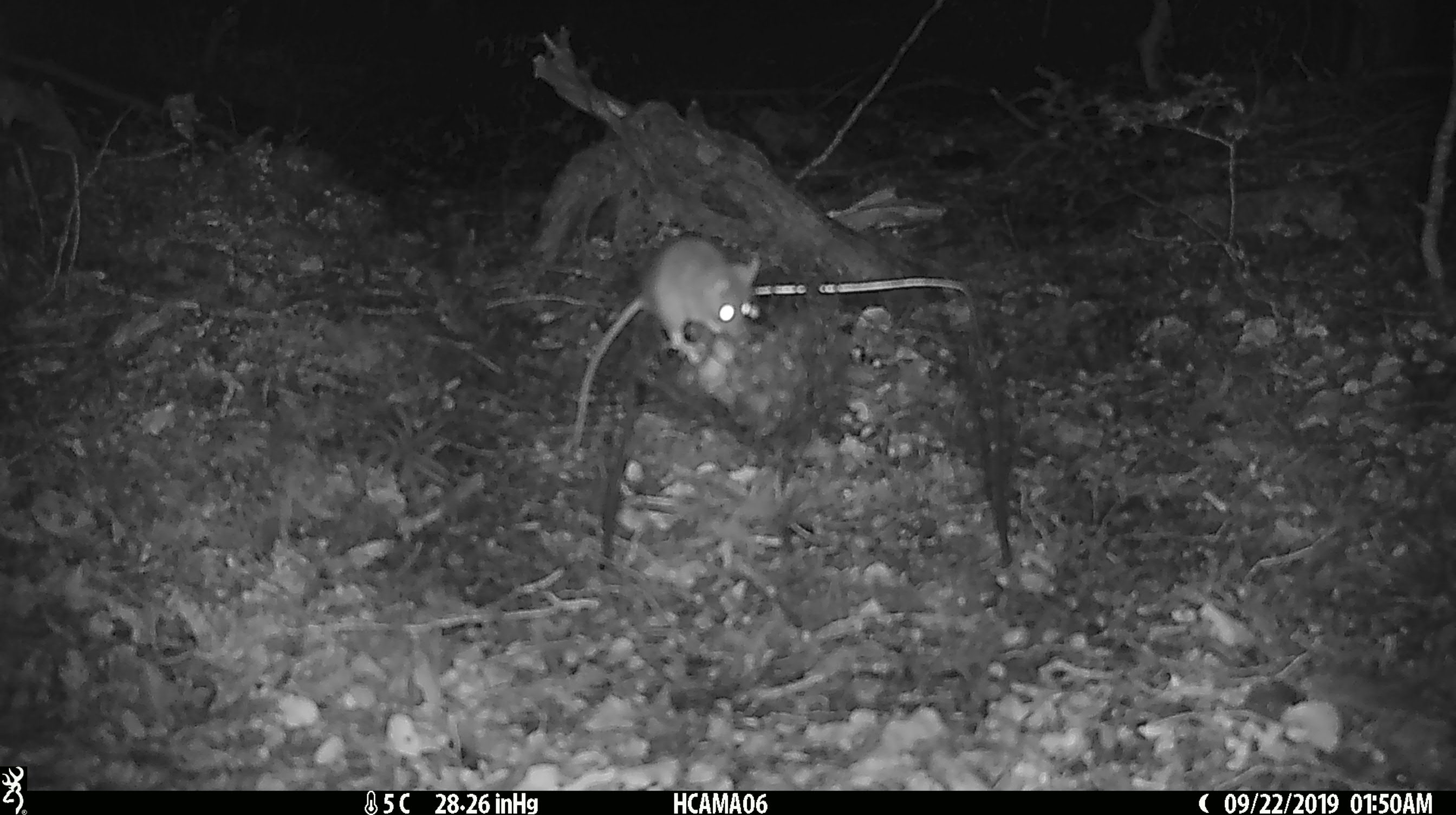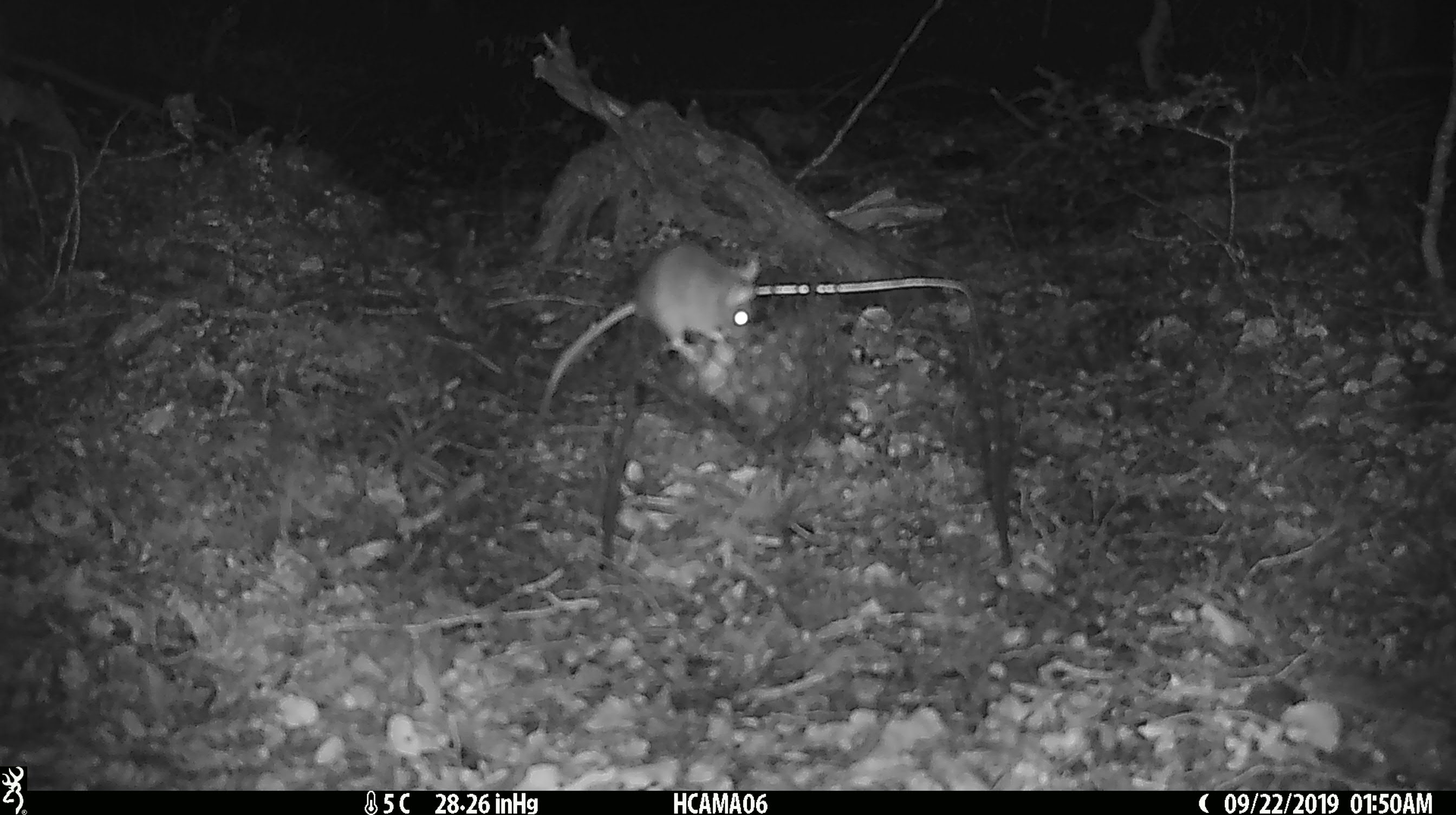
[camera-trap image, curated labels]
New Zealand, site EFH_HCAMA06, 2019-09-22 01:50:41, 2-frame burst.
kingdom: Animalia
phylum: Chordata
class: Mammalia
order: Rodentia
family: Muridae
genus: Mus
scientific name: Mus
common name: mouse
Mouse (Mus).